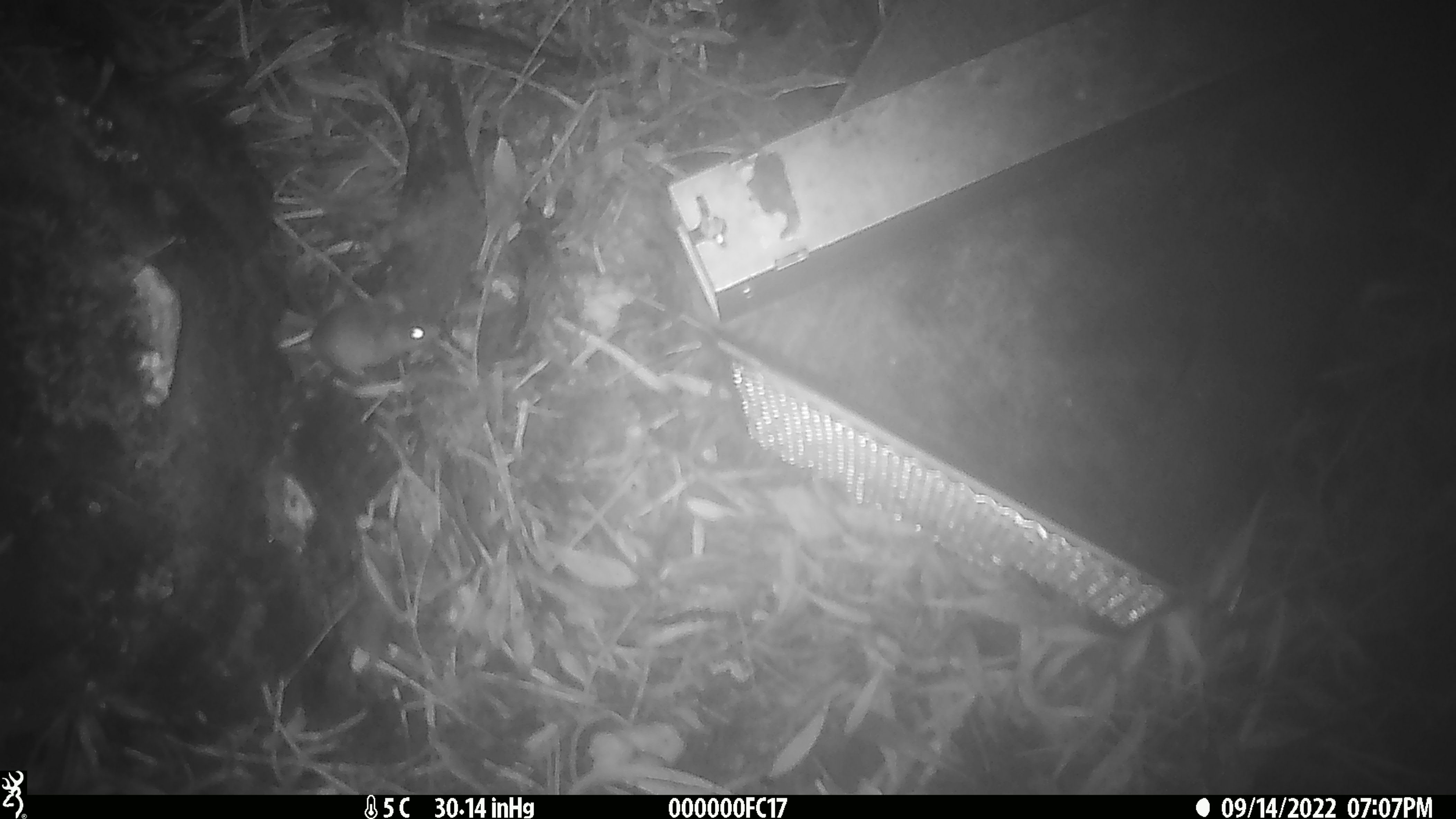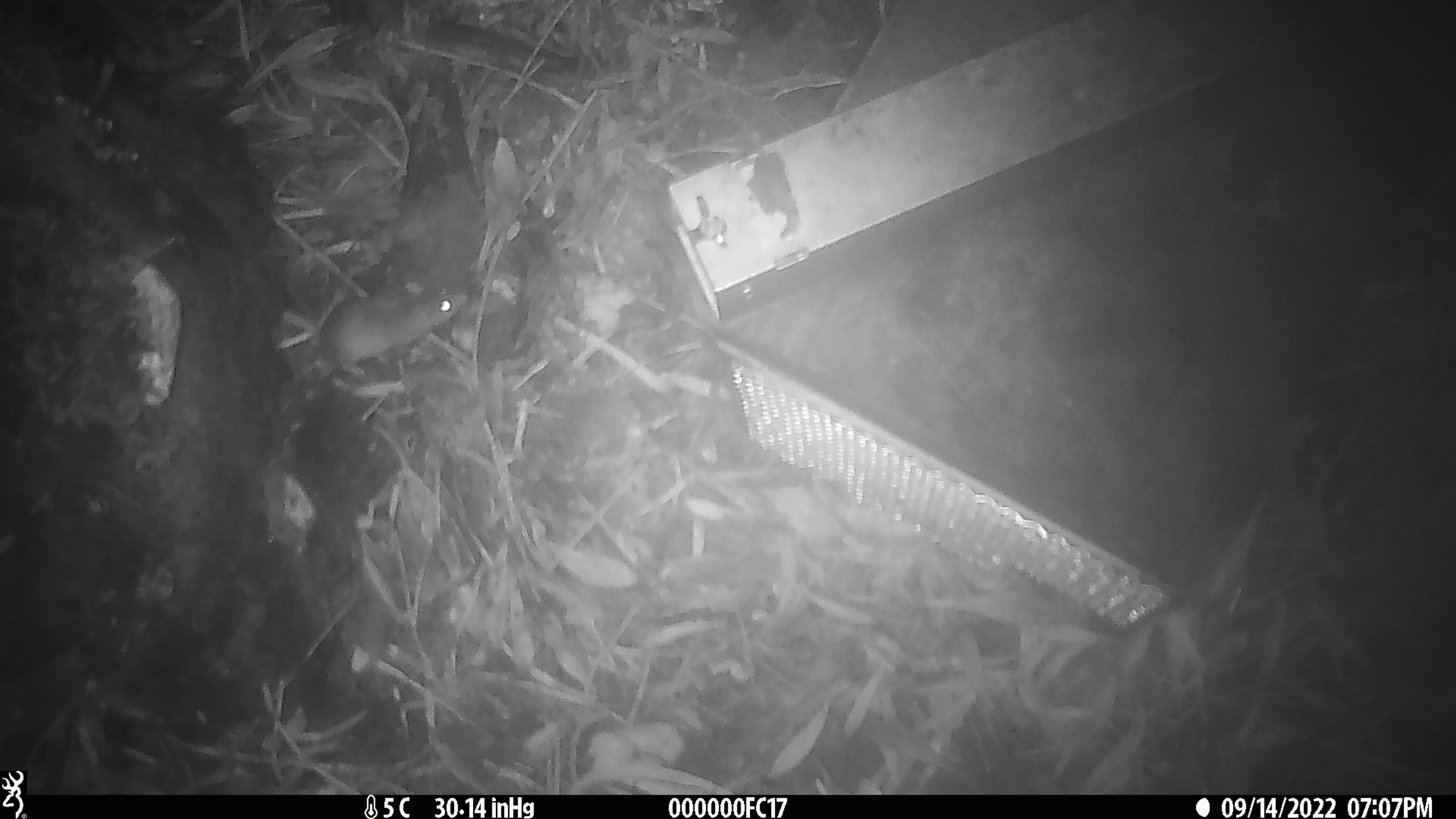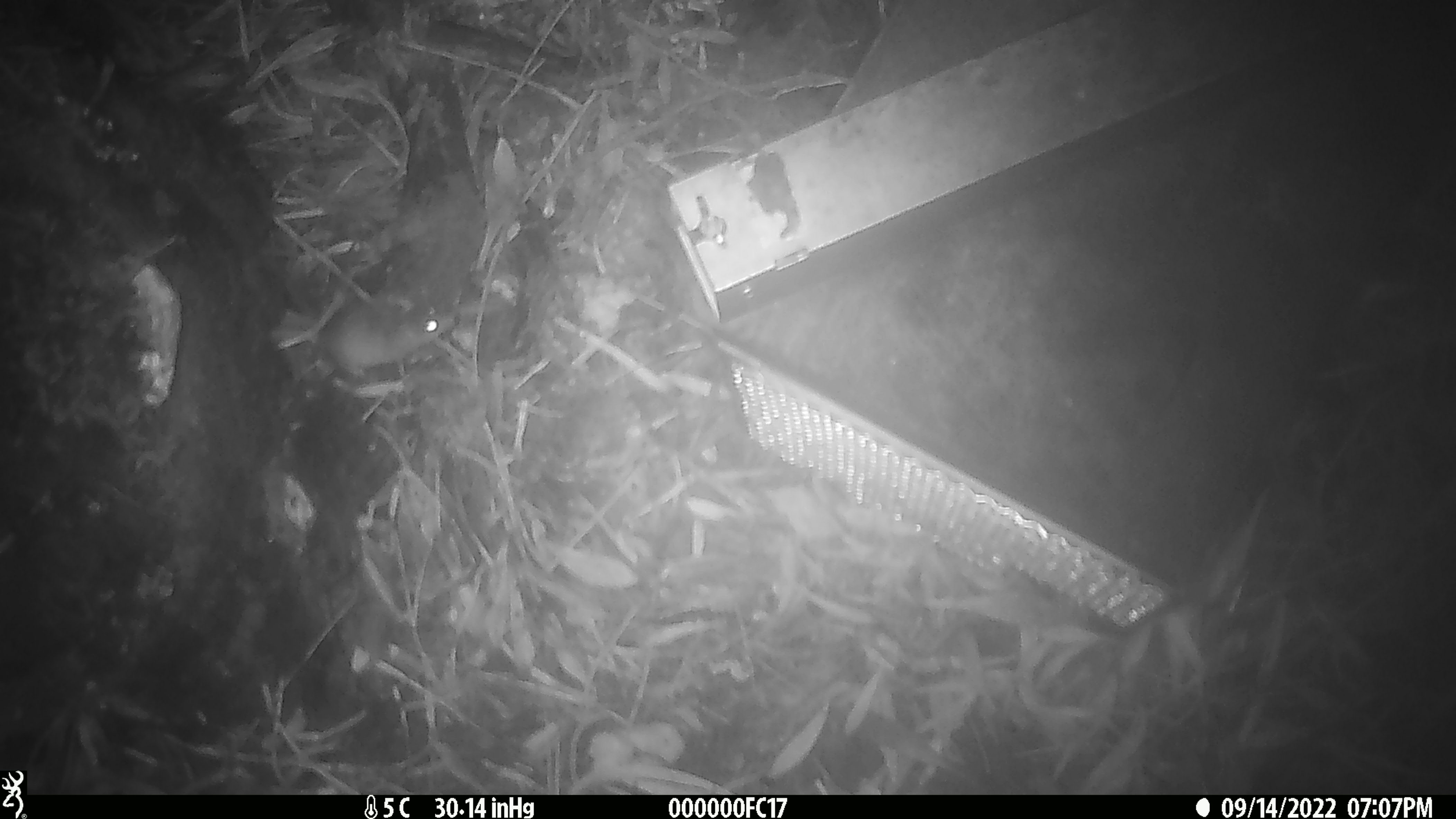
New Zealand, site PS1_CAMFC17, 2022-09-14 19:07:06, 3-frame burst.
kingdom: Animalia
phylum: Chordata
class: Mammalia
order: Rodentia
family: Muridae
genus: Mus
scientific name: Mus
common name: mouse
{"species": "mouse (Mus)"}